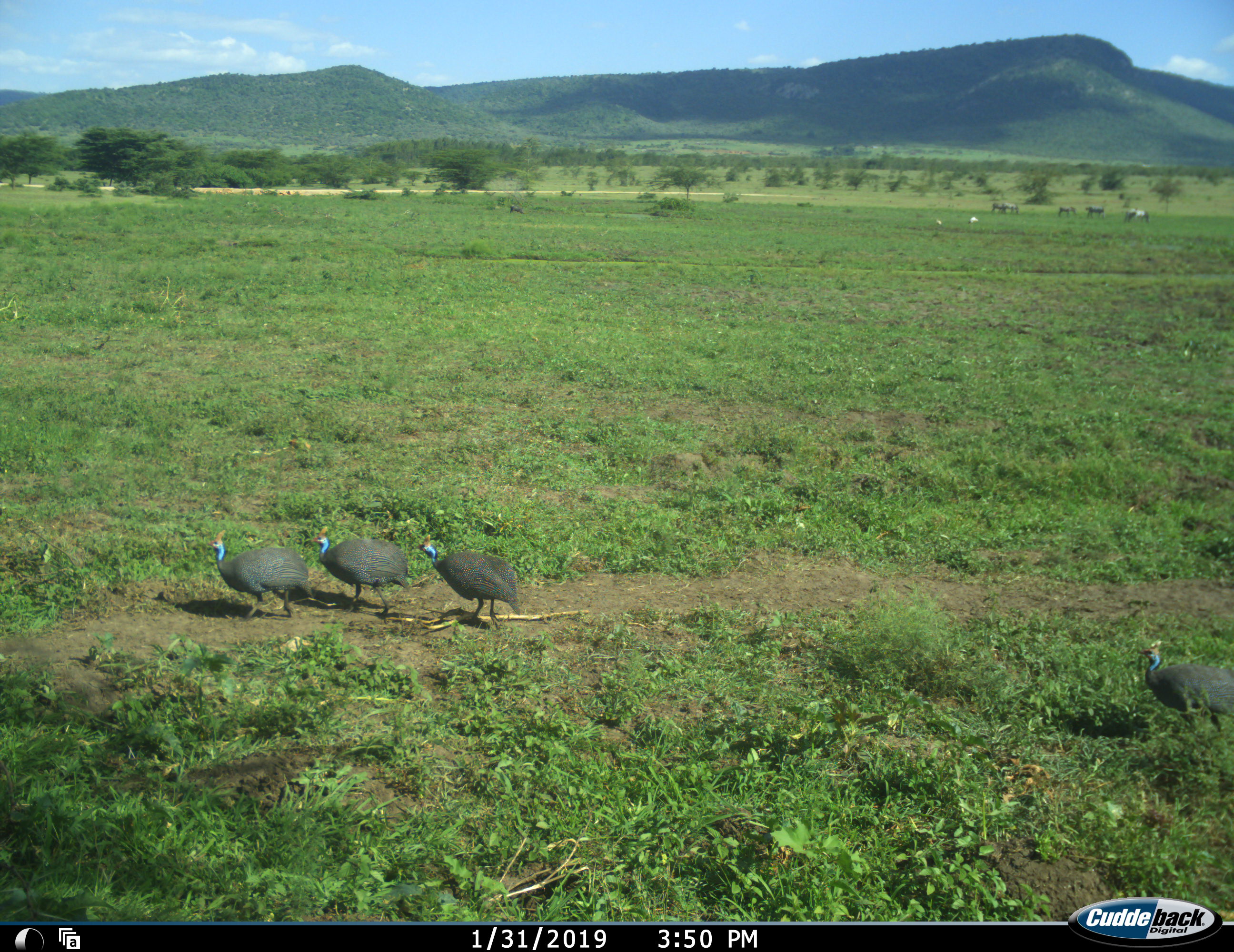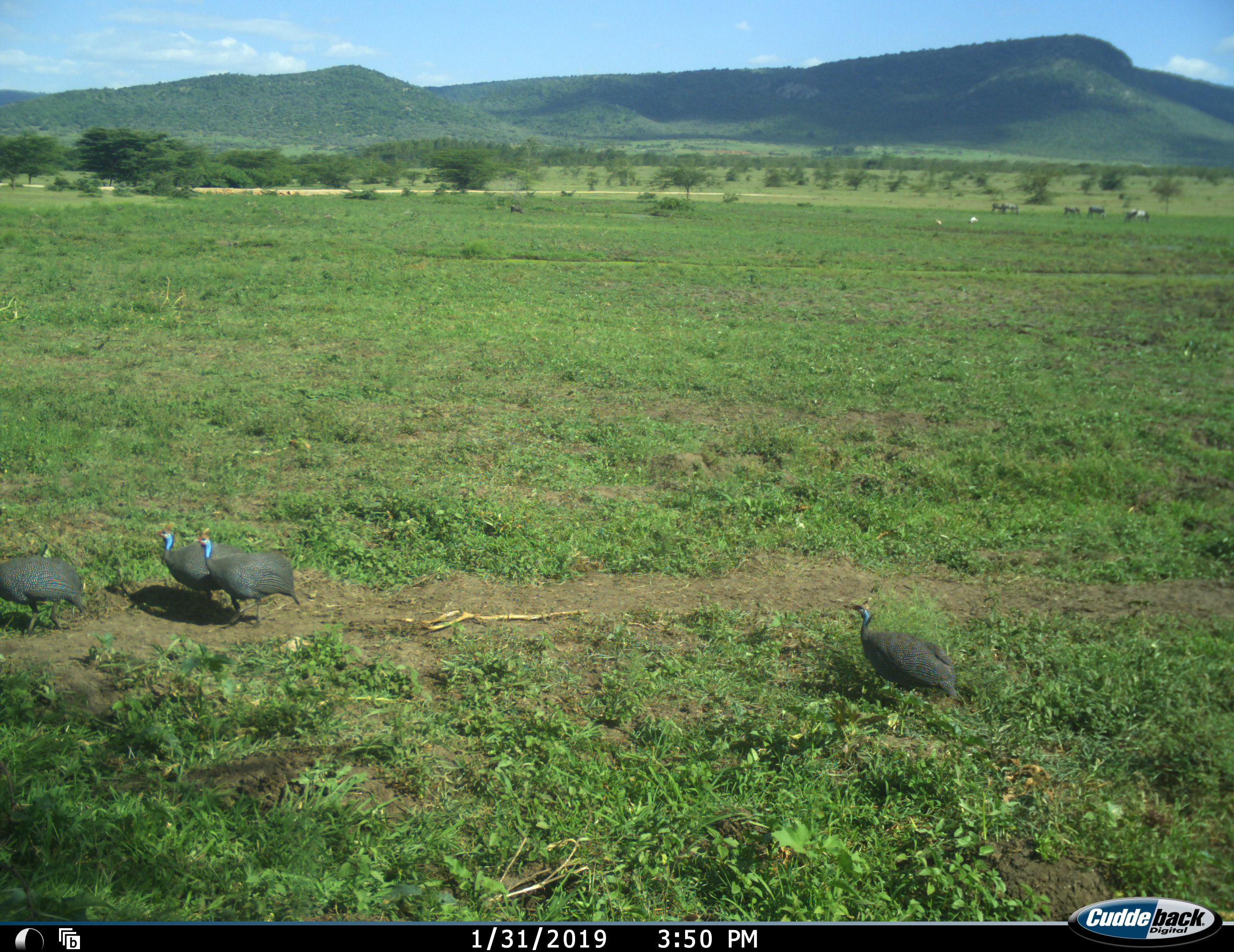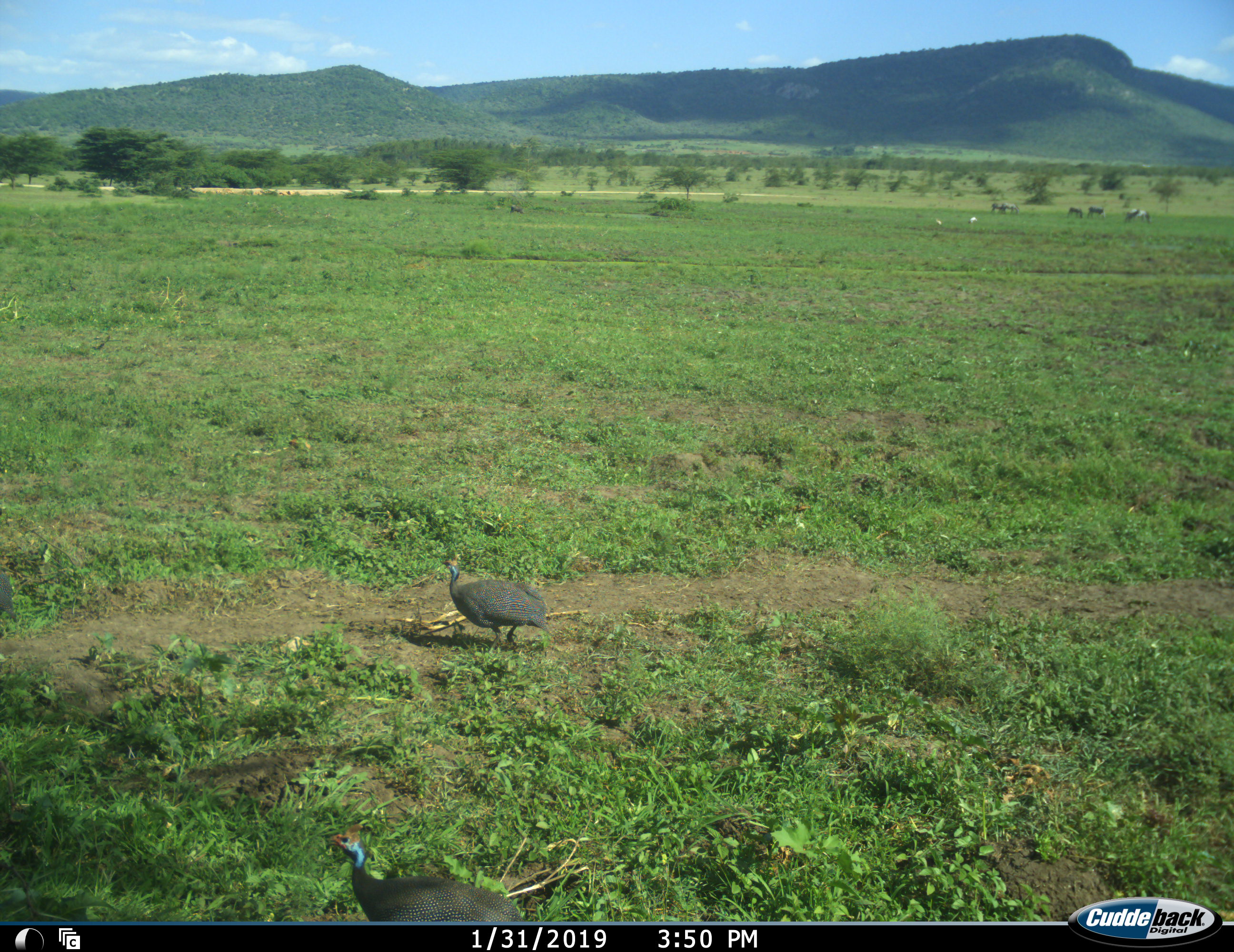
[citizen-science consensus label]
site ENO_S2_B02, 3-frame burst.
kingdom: Animalia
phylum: Chordata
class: Aves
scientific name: Aves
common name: bird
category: birdother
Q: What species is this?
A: Birdother (bird) (Aves).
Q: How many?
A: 5.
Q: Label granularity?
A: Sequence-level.